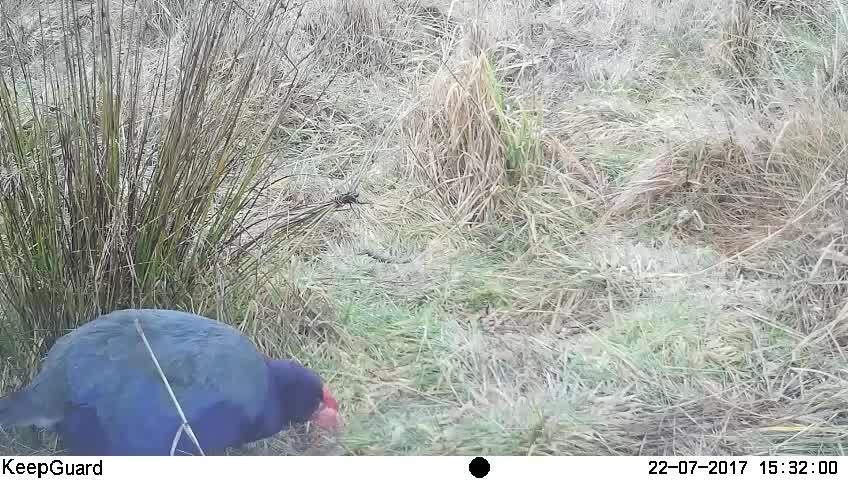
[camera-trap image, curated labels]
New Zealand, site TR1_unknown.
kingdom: Animalia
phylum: Chordata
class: Aves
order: Gruiformes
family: Rallidae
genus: Porphyrio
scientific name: Porphyrio mantelli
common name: takahe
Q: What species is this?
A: Takahe (Porphyrio mantelli).